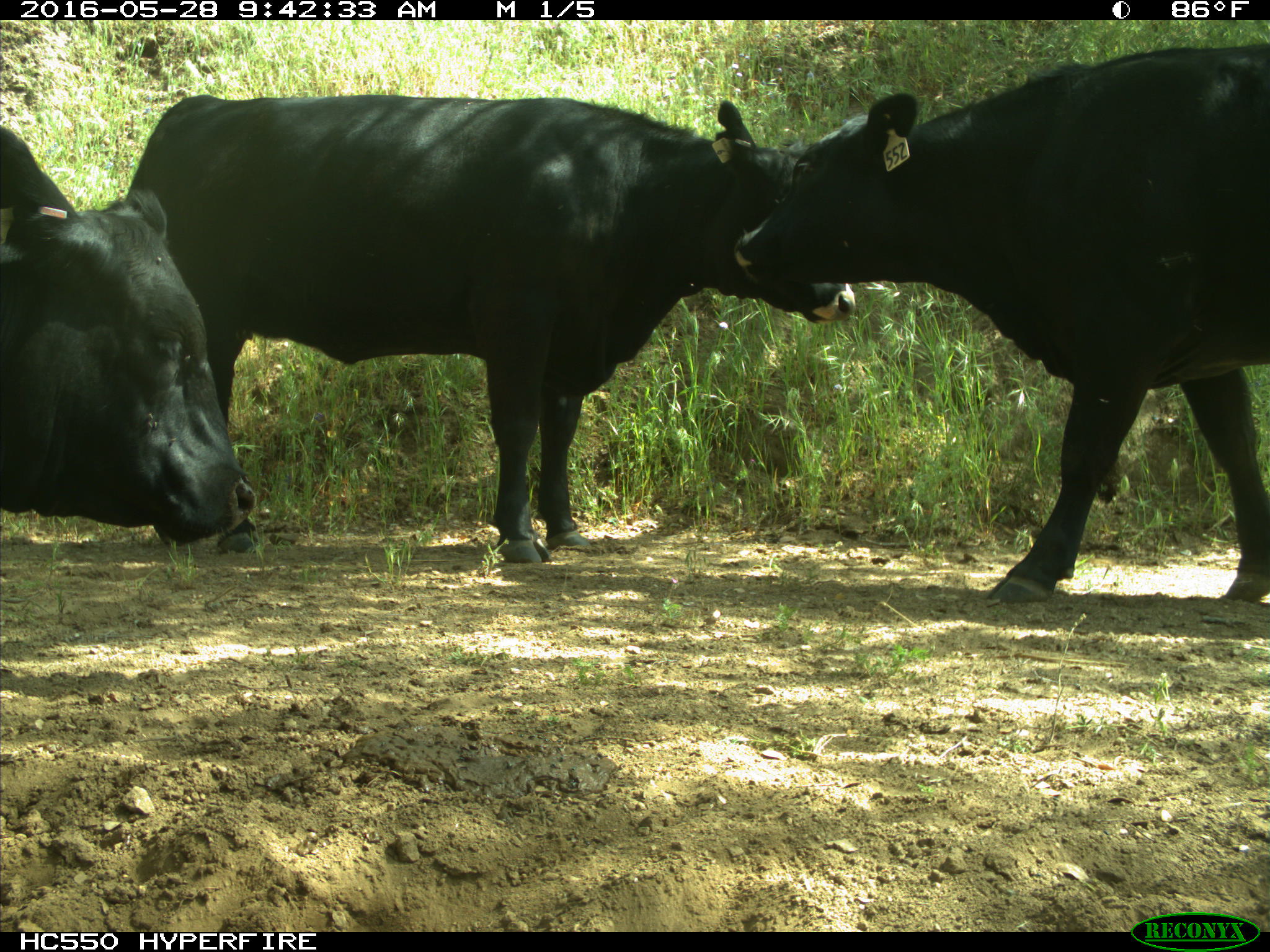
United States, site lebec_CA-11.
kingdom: Animalia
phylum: Chordata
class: Mammalia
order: Artiodactyla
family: Bovidae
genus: Bos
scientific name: Bos taurus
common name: domestic cow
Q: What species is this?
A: Bos taurus (domestic cow).